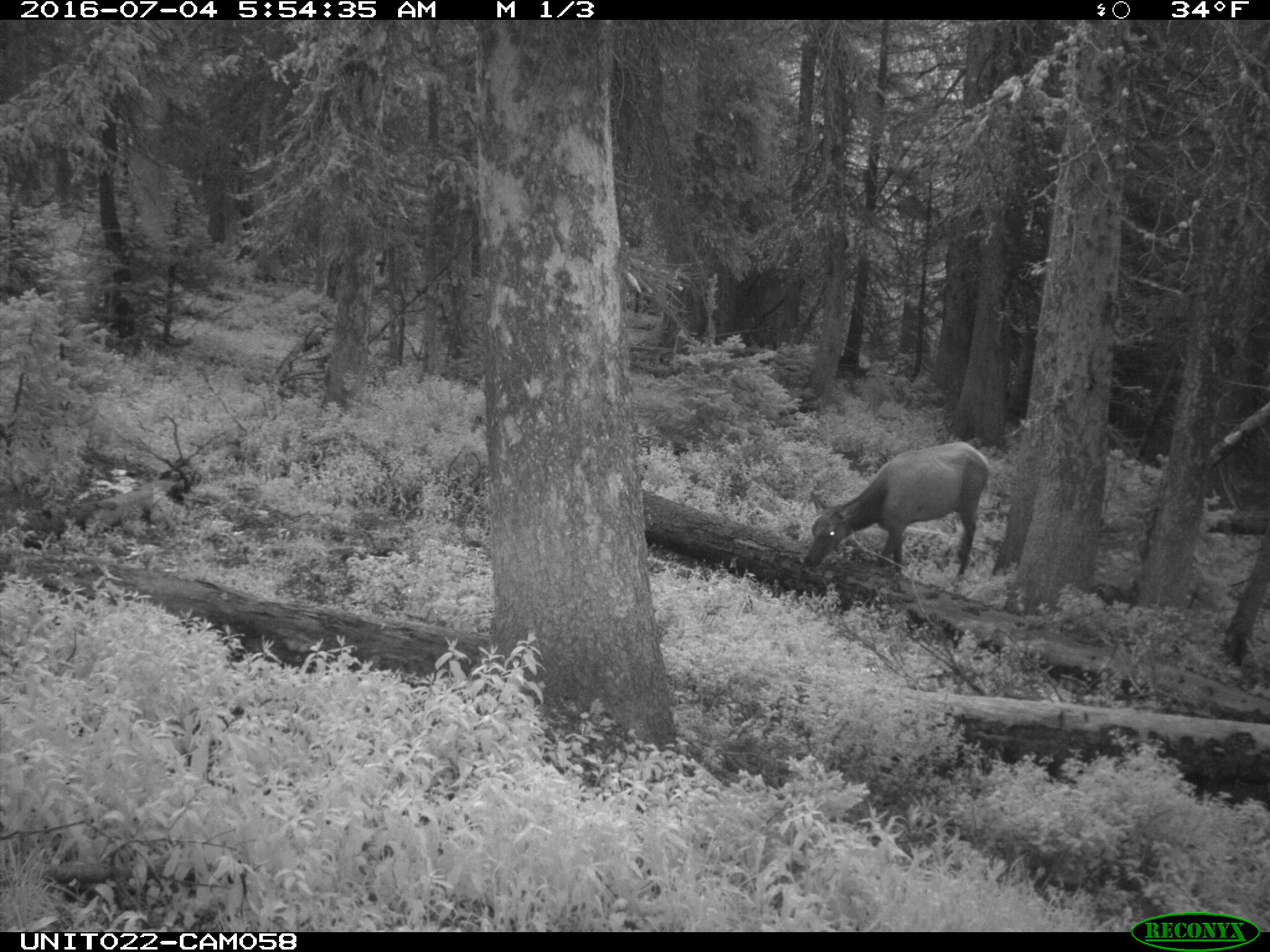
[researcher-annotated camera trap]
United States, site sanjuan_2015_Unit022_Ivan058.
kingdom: Animalia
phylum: Chordata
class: Mammalia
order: Artiodactyla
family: Cervidae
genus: Cervus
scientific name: Cervus elaphus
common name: red deer